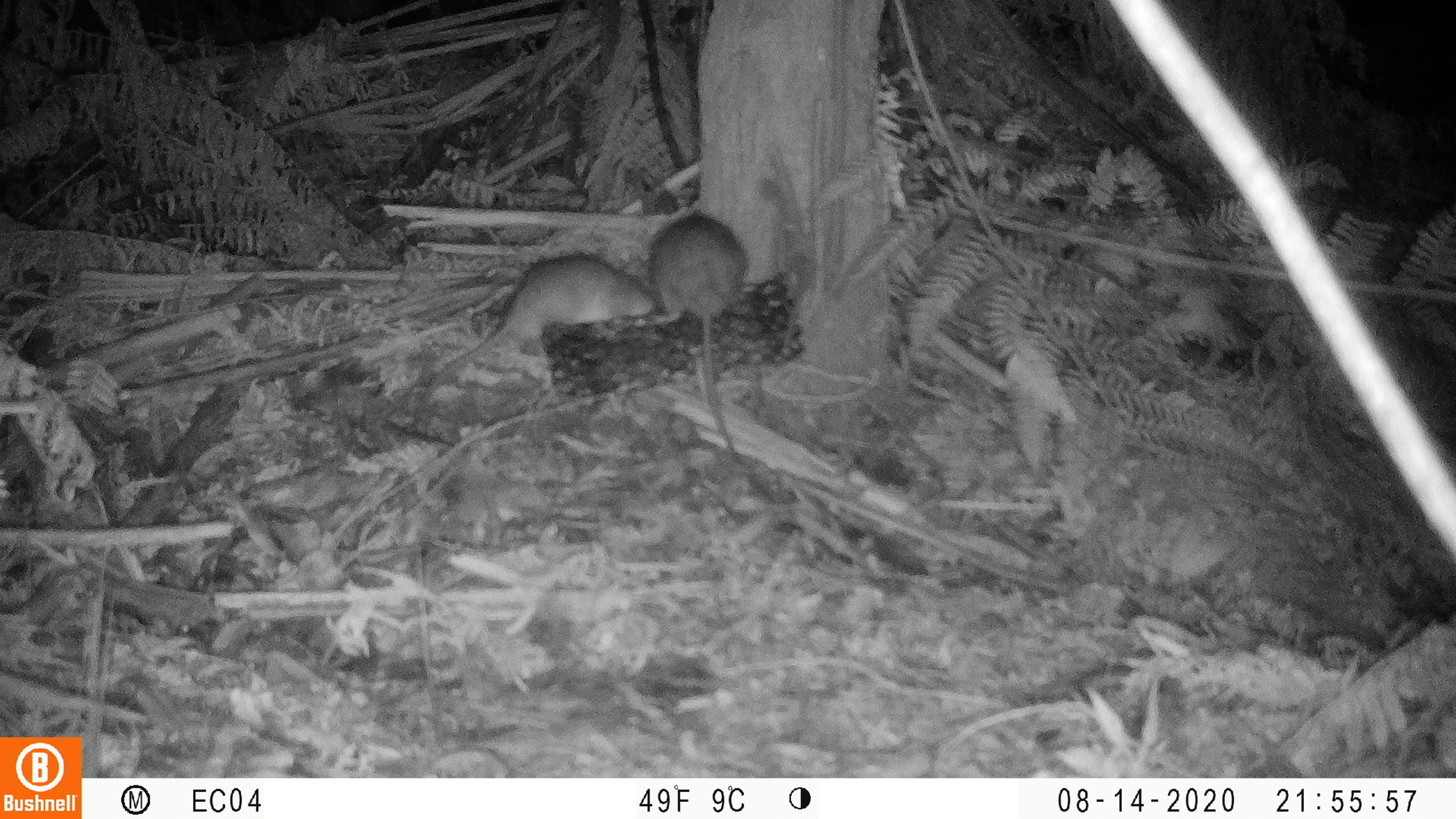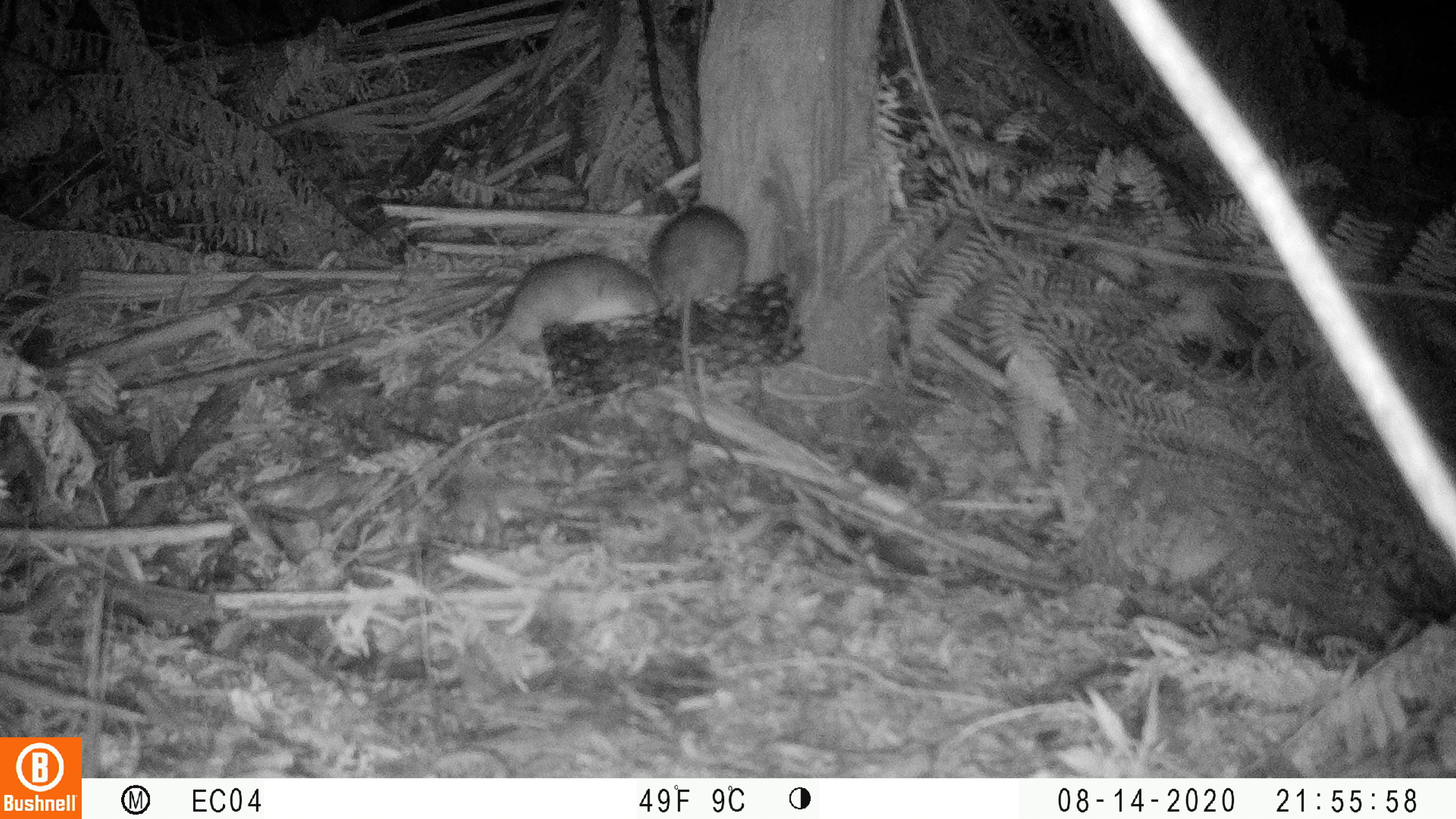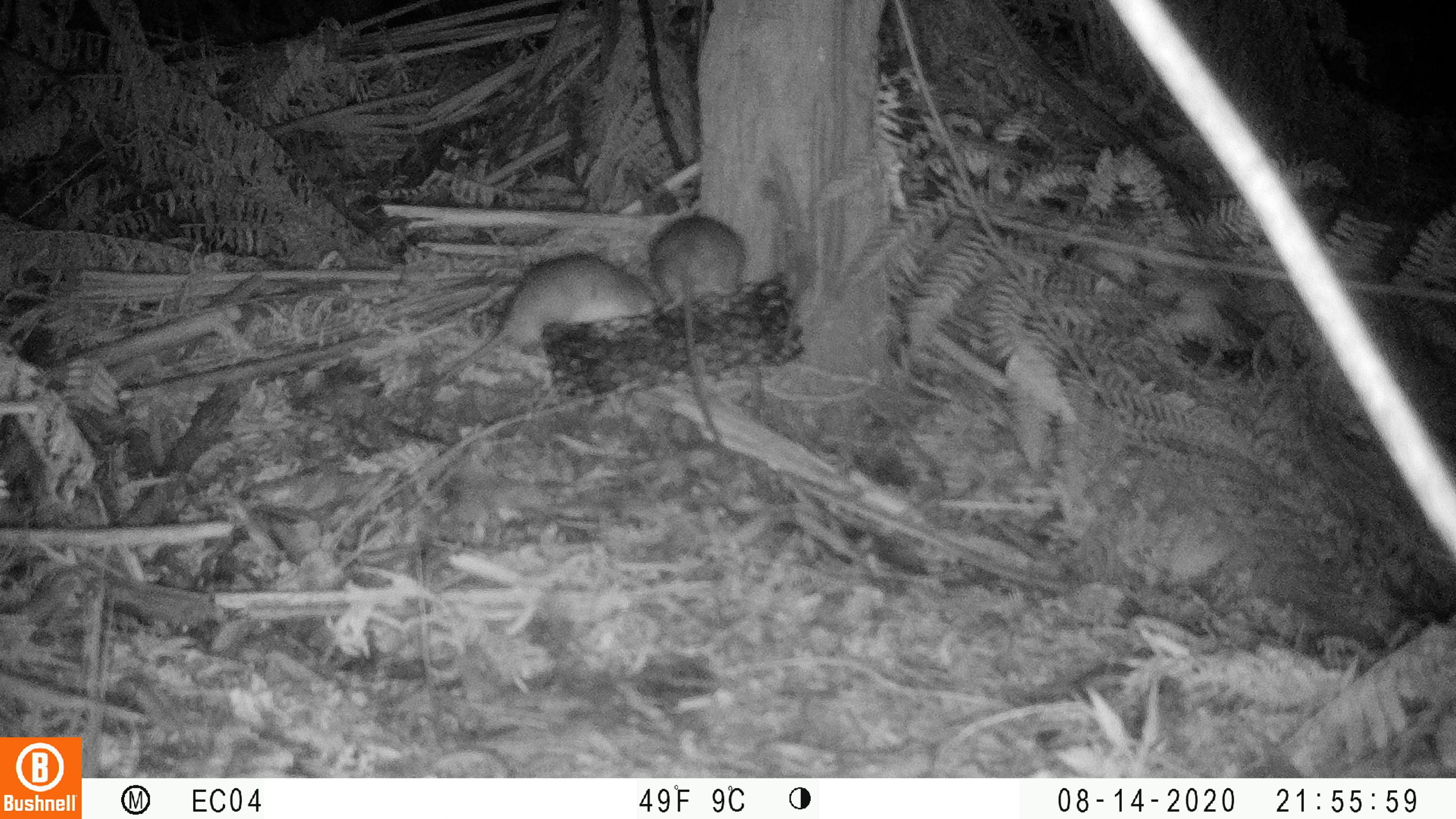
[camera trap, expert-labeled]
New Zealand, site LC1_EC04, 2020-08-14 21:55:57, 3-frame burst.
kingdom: Animalia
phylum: Chordata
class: Mammalia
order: Rodentia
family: Muridae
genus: Rattus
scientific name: Rattus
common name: rat